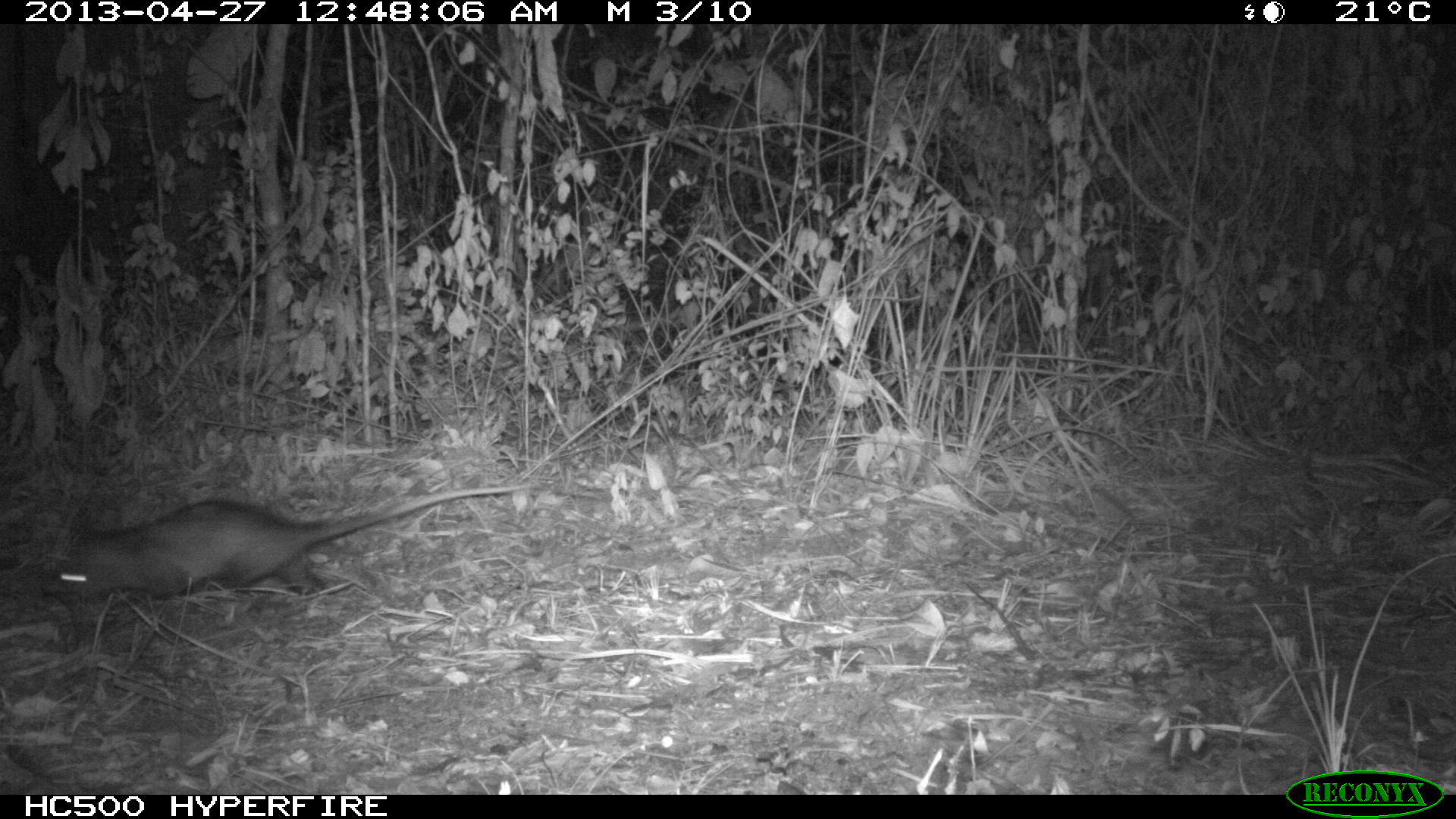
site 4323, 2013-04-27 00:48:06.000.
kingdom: Animalia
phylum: Chordata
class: Mammalia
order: Didelphimorphia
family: Didelphidae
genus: Didelphis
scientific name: Didelphis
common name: american opossums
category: didelphis sp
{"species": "didelphis sp (american opossums) (Didelphis)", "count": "1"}